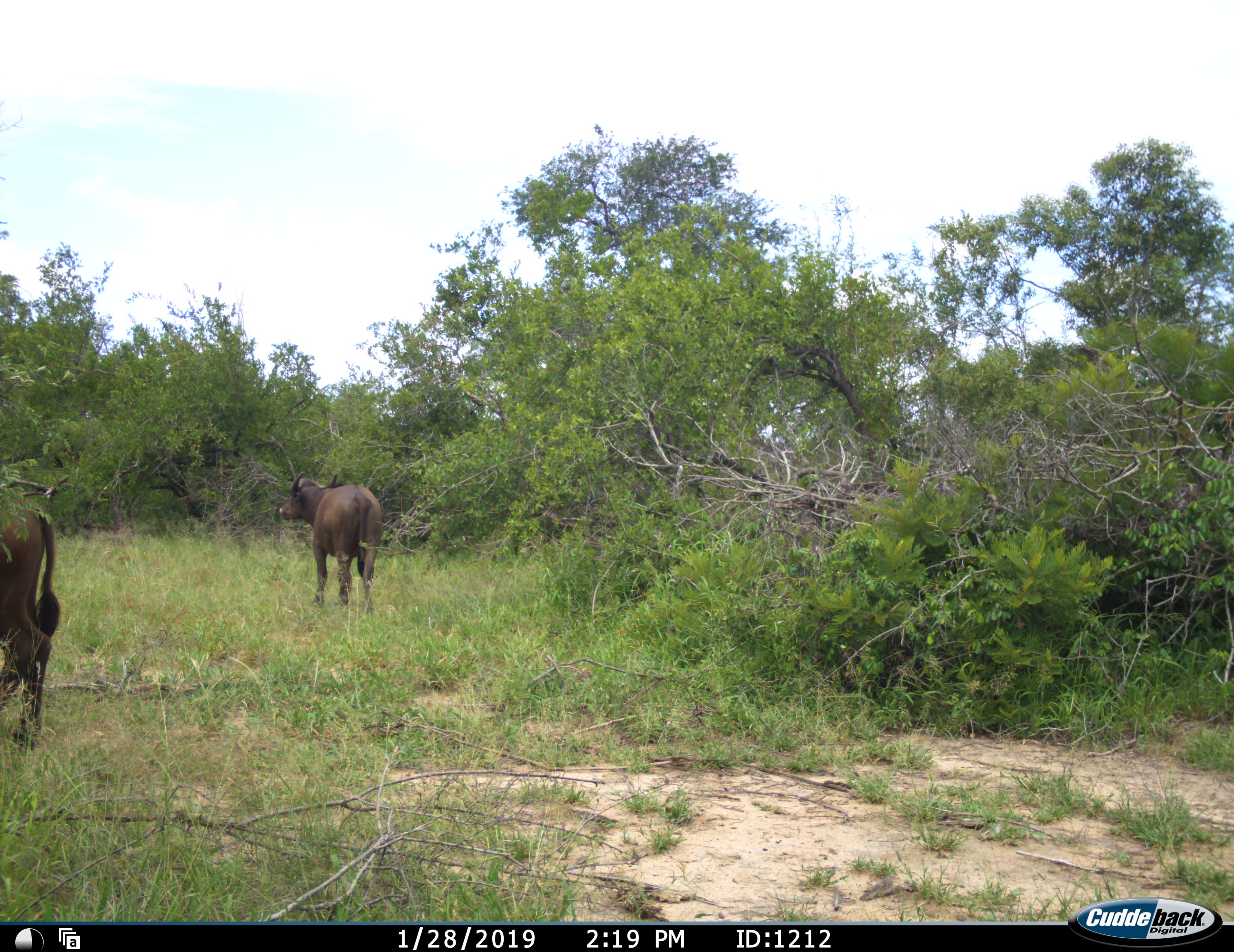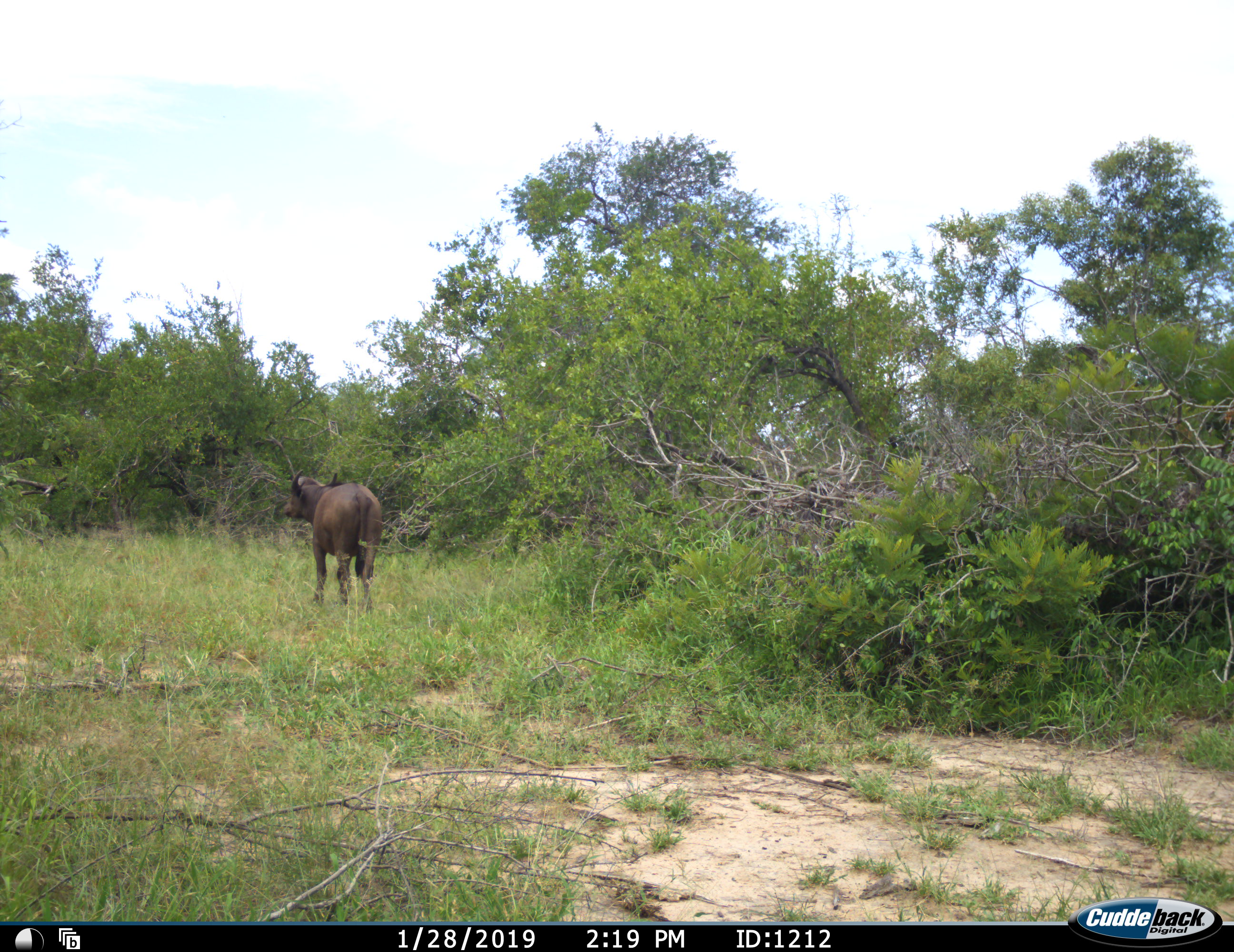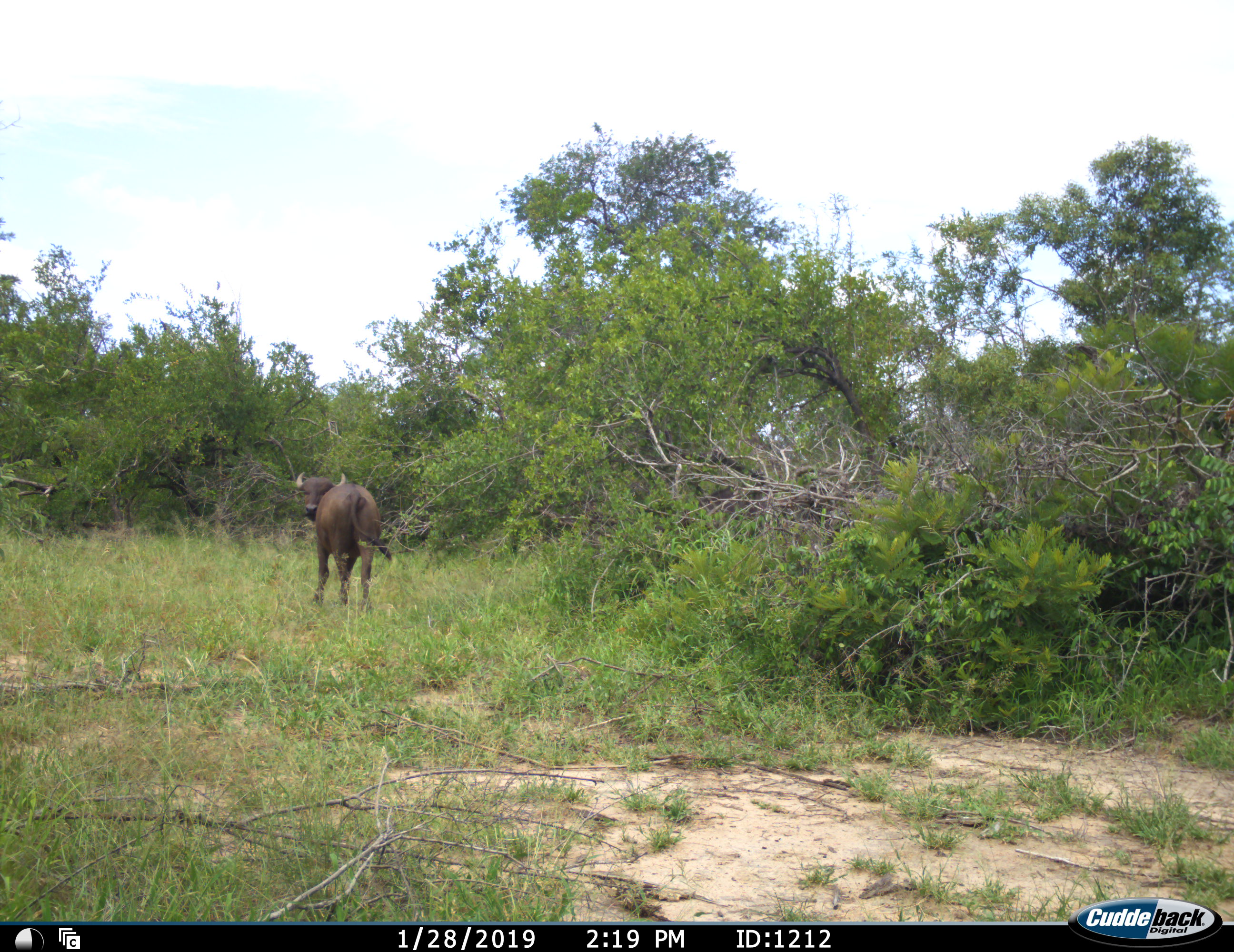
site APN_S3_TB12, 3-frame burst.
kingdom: Animalia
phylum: Chordata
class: Mammalia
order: Artiodactyla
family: Bovidae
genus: Syncerus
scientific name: Syncerus caffer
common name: african buffalo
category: buffalo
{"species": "buffalo (african buffalo) (Syncerus caffer)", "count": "2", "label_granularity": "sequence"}